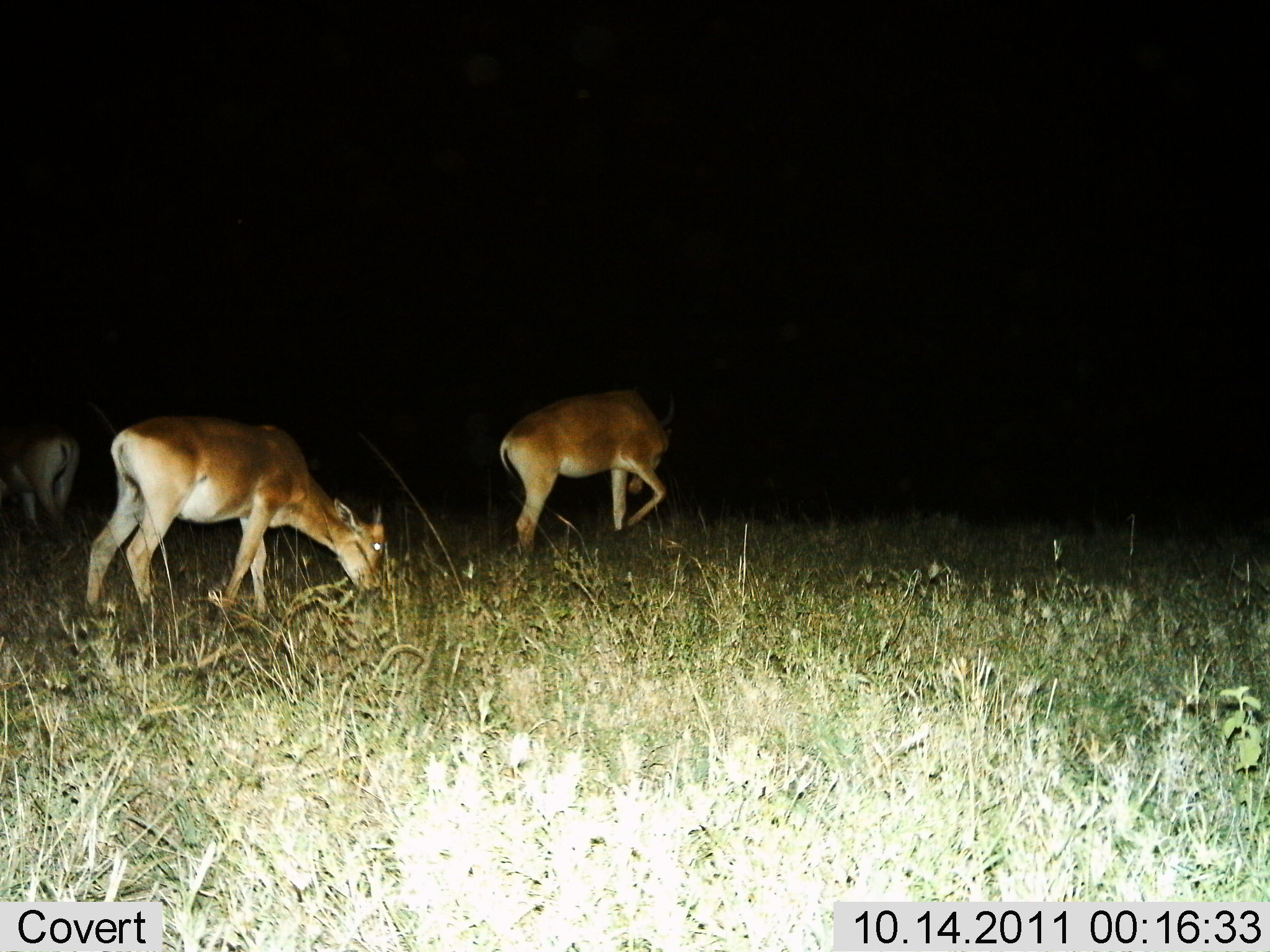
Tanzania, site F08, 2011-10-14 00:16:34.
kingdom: Animalia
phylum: Chordata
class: Mammalia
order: Artiodactyla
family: Bovidae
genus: Alcelaphus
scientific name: Alcelaphus buselaphus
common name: hartebeest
Hartebeest (Alcelaphus buselaphus), count 3. Behavior (volunteer vote fractions): standing 33%, resting 0%, moving 50%, interacting 0%. Young present (vote fraction): 0%. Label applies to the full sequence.